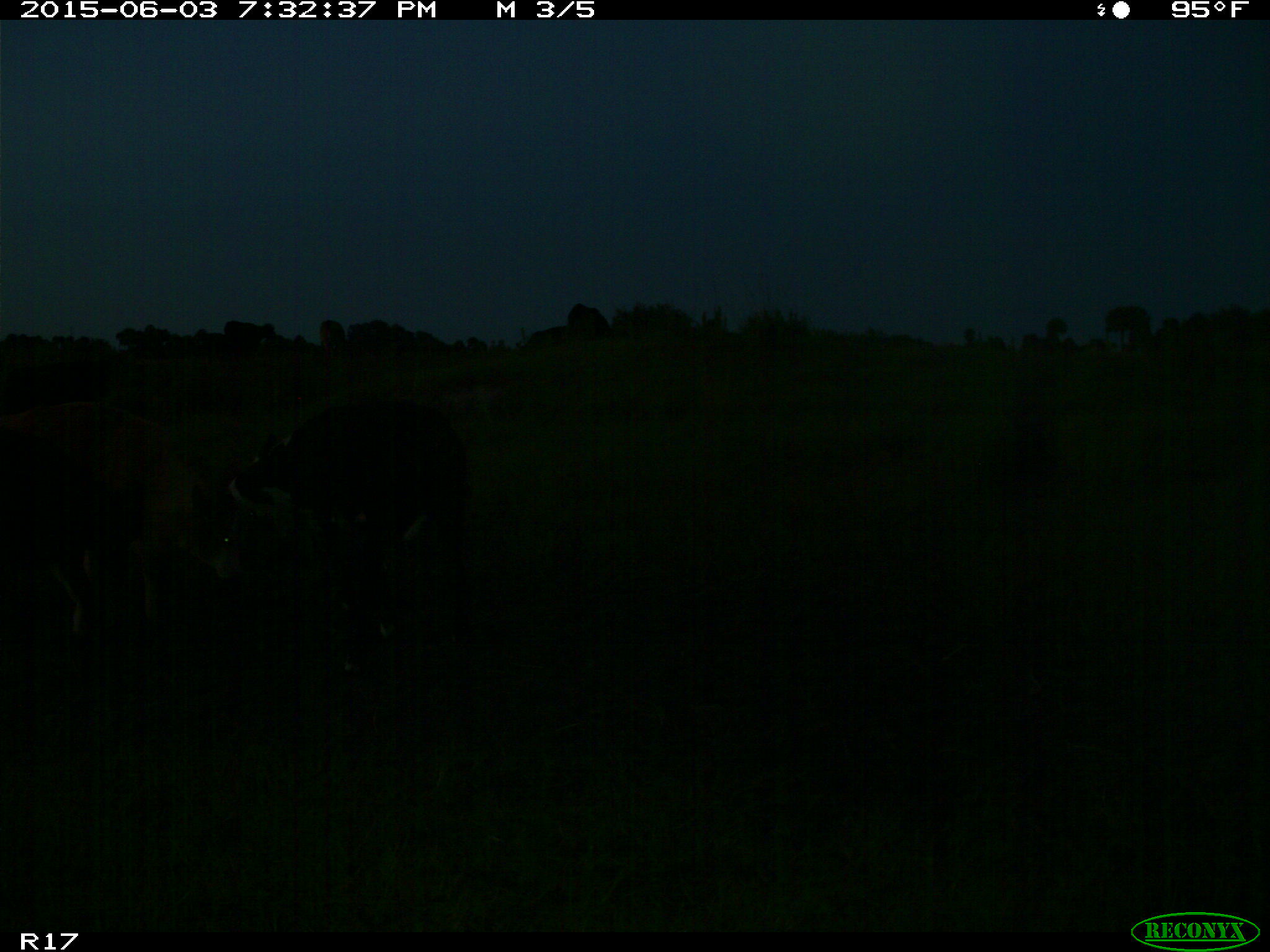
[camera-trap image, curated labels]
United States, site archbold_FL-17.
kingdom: Animalia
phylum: Chordata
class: Mammalia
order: Artiodactyla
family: Bovidae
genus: Bos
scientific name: Bos taurus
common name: domestic cow